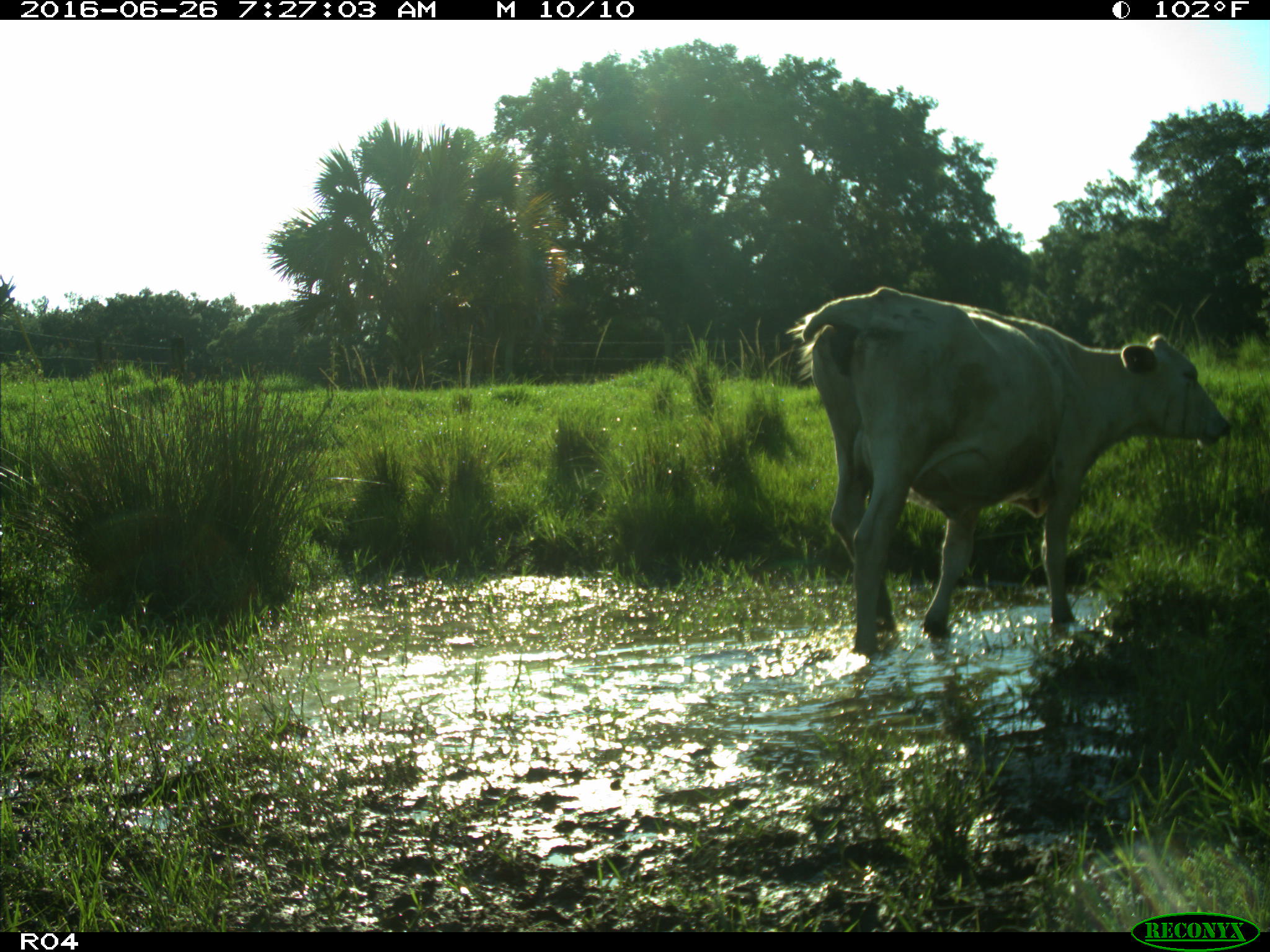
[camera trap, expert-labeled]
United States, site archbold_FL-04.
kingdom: Animalia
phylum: Chordata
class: Mammalia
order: Artiodactyla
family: Bovidae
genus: Bos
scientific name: Bos taurus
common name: domestic cow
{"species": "Bos taurus (domestic cow)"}